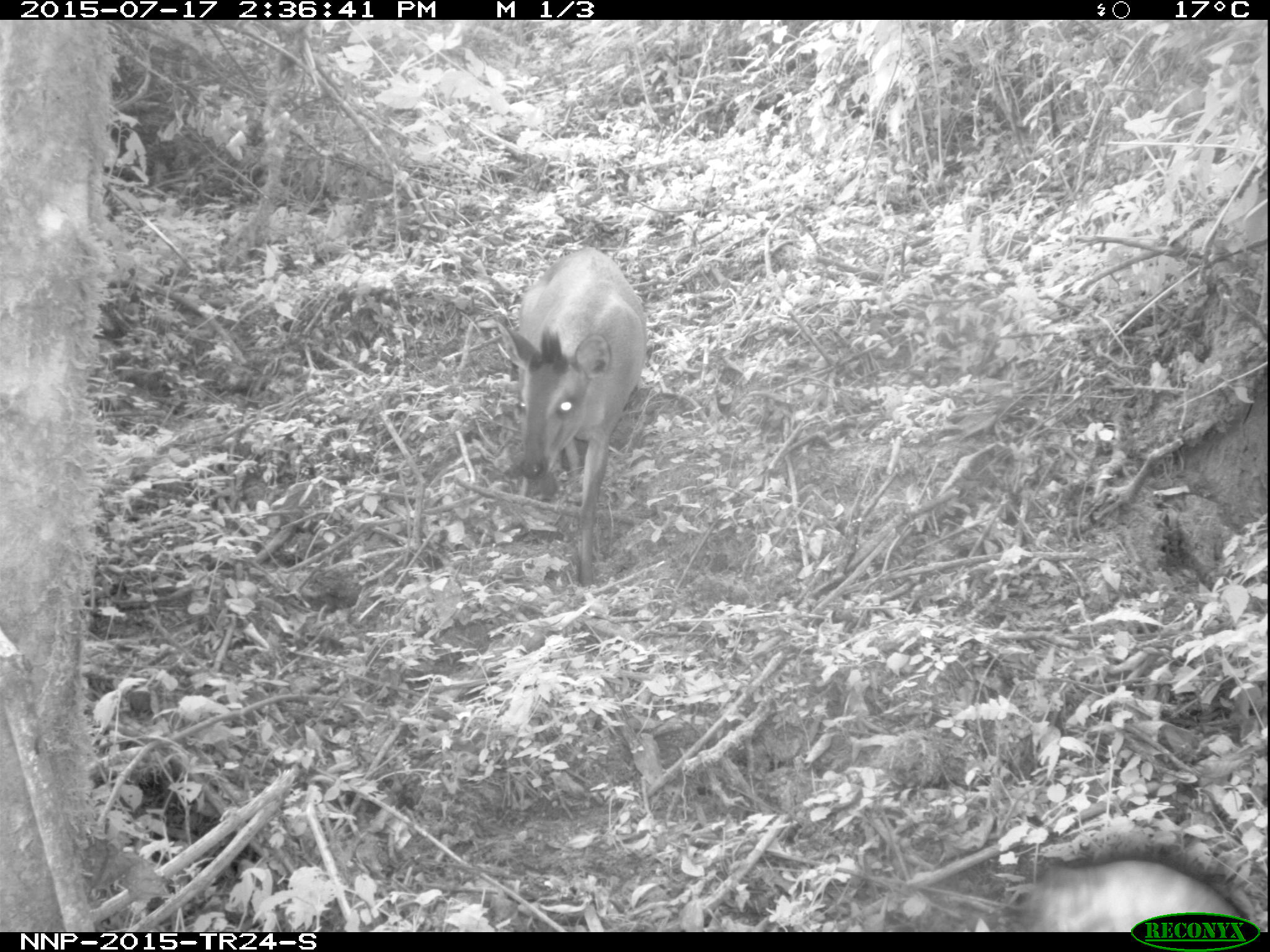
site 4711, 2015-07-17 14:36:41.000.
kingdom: Animalia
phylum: Chordata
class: Mammalia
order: Artiodactyla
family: Bovidae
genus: Cephalophus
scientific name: Cephalophus nigrifrons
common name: black-fronted duiker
Cephalophus nigrifrons (black-fronted duiker), count 1.